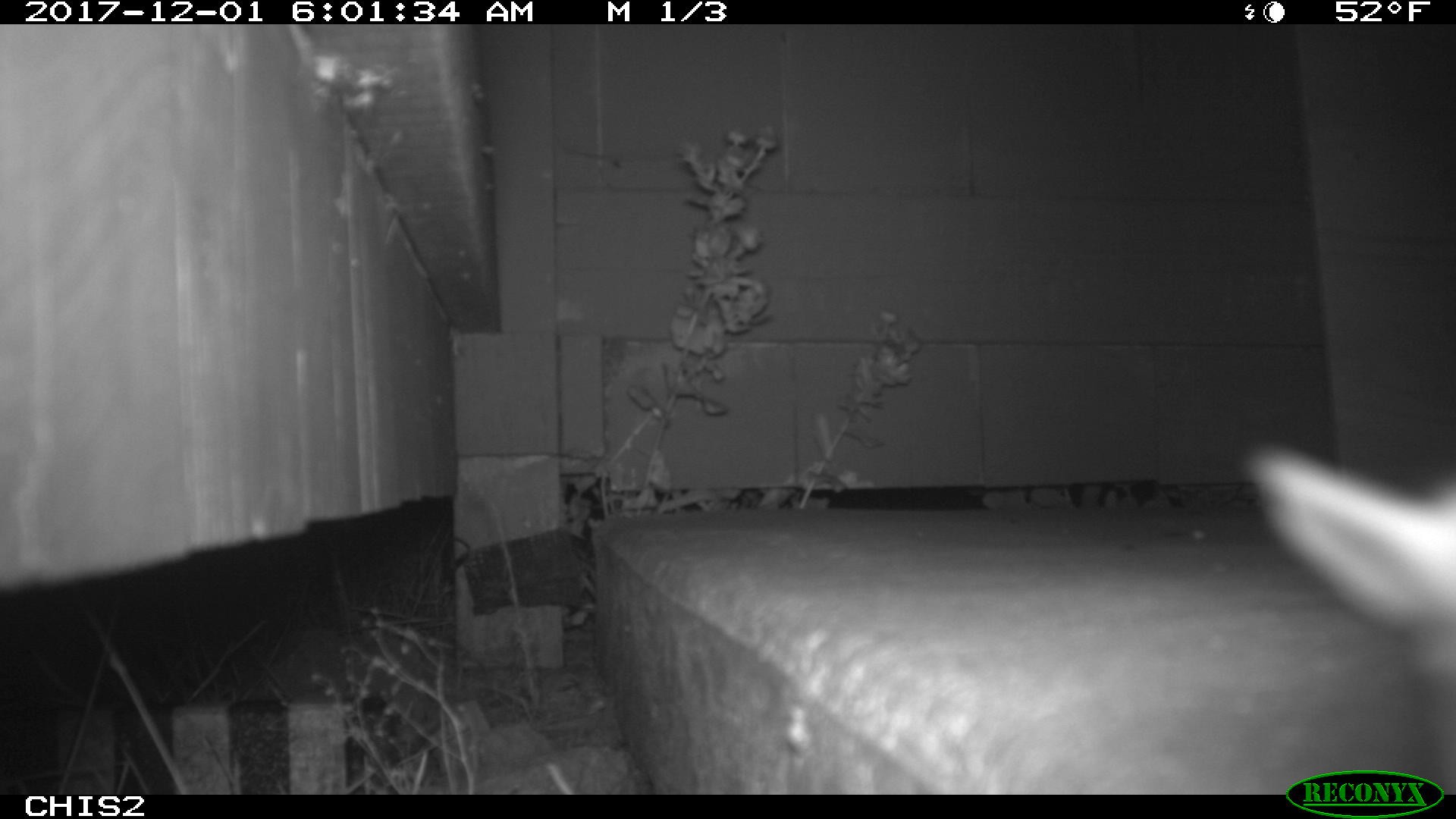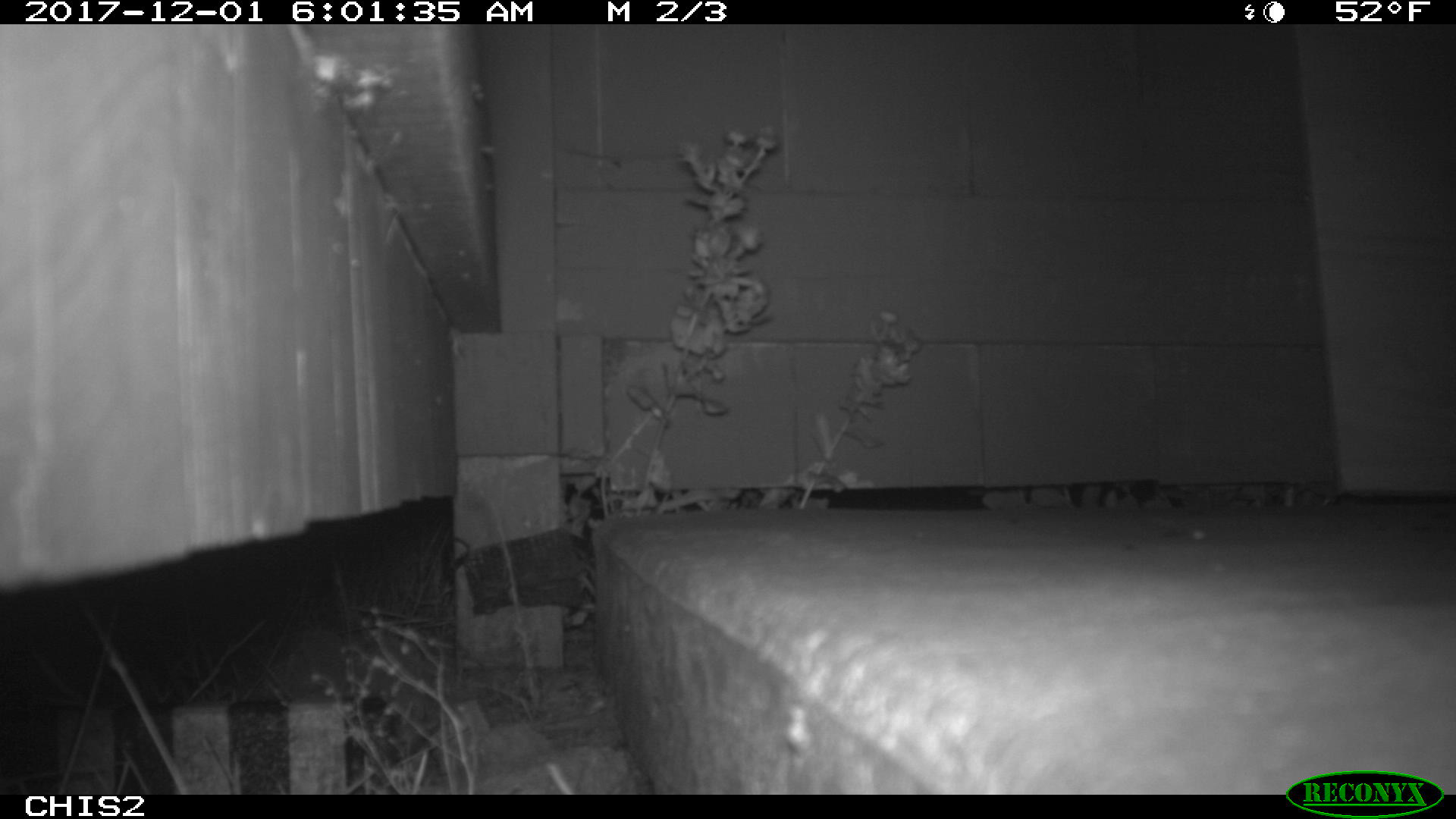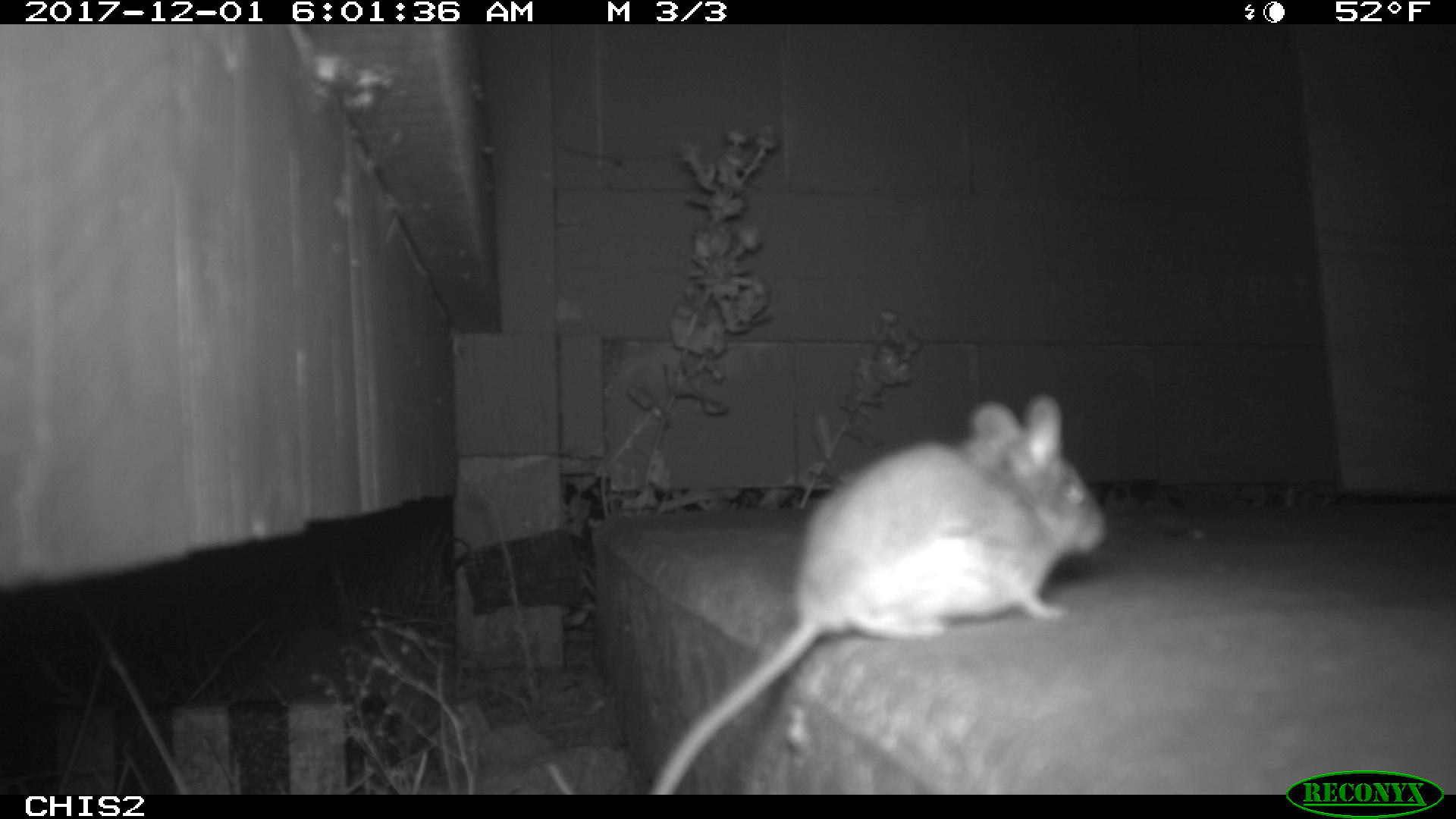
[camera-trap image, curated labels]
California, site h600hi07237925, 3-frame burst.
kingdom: Animalia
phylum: Chordata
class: Mammalia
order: Rodentia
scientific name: Rodentia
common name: rodent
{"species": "rodent (Rodentia)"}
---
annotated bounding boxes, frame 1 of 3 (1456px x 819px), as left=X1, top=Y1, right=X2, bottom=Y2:
rodent: left=1239, top=438, right=1455, bottom=736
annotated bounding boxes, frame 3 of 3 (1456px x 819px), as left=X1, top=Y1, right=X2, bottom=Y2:
rodent: left=650, top=394, right=1103, bottom=795